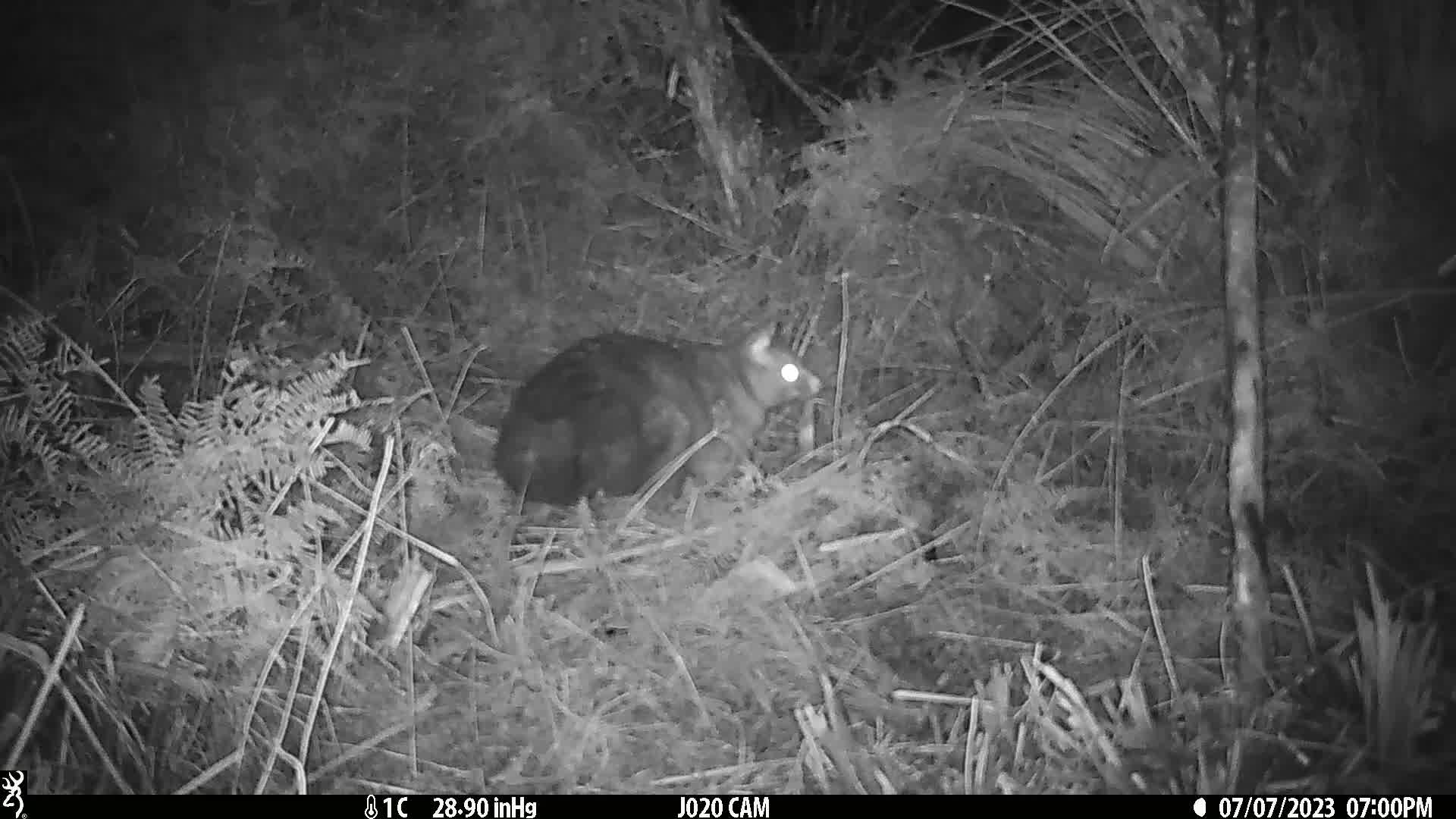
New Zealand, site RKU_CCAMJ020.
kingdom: Animalia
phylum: Chordata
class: Mammalia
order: Diprotodontia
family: Phalangeridae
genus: Trichosurus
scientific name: Trichosurus vulpecula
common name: common brushtail possum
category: possum